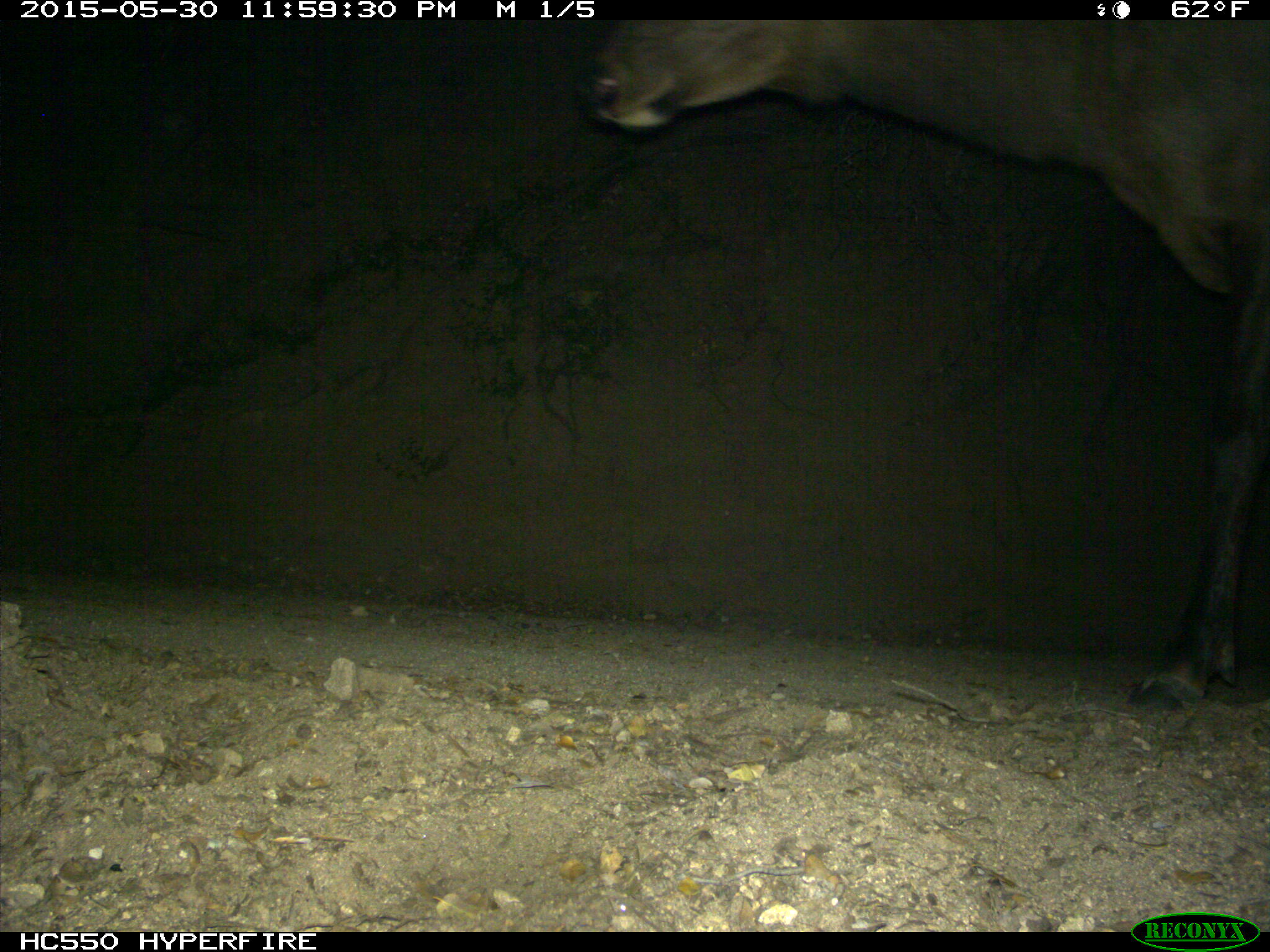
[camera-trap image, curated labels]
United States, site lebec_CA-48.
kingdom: Animalia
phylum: Chordata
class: Mammalia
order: Artiodactyla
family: Cervidae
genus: Cervus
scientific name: Cervus canadensis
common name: elk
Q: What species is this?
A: Cervus canadensis (elk).